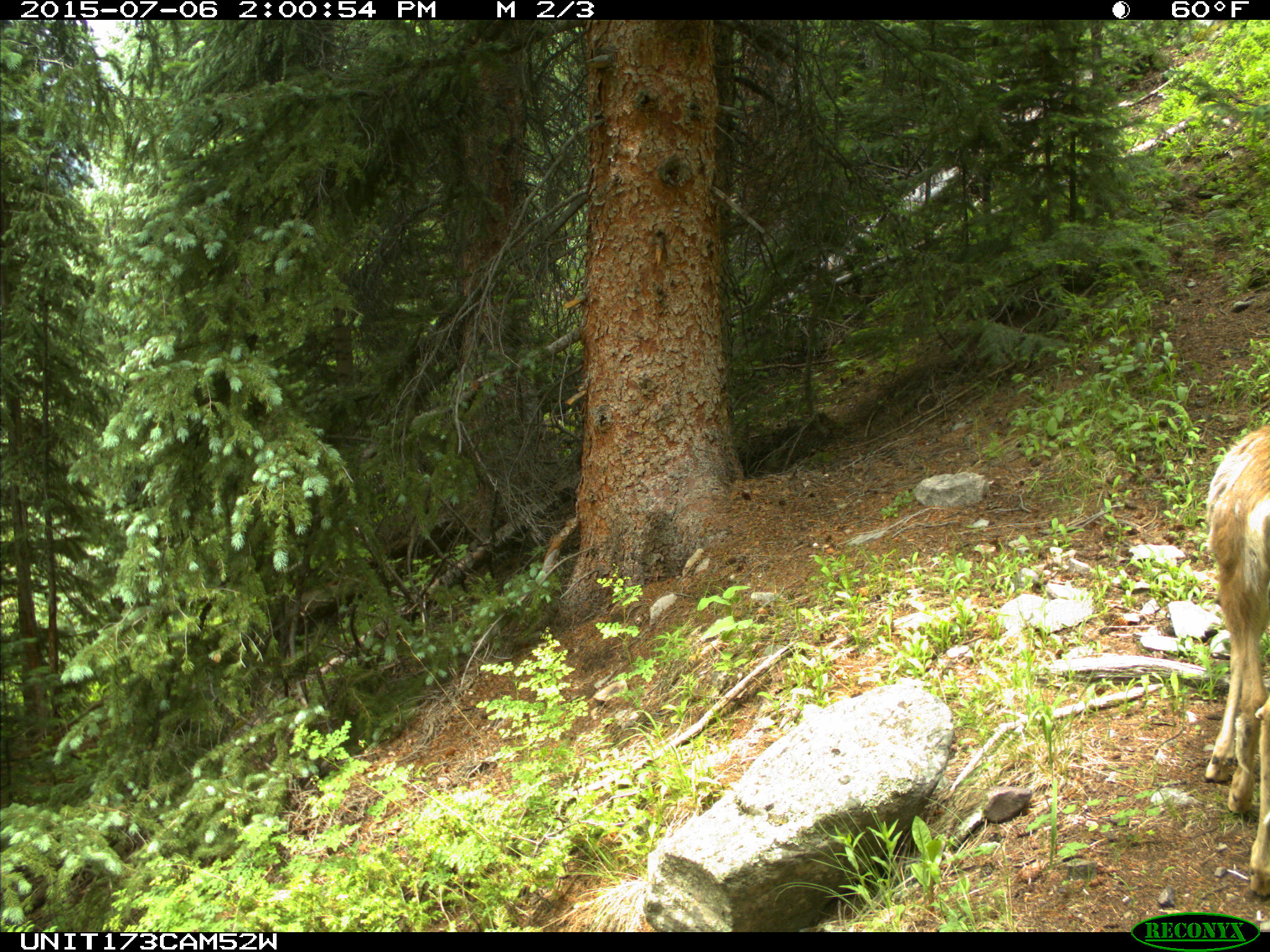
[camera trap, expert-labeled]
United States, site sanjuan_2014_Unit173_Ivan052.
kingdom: Animalia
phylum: Chordata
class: Mammalia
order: Artiodactyla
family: Cervidae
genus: Odocoileus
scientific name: Odocoileus hemionus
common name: mule deer